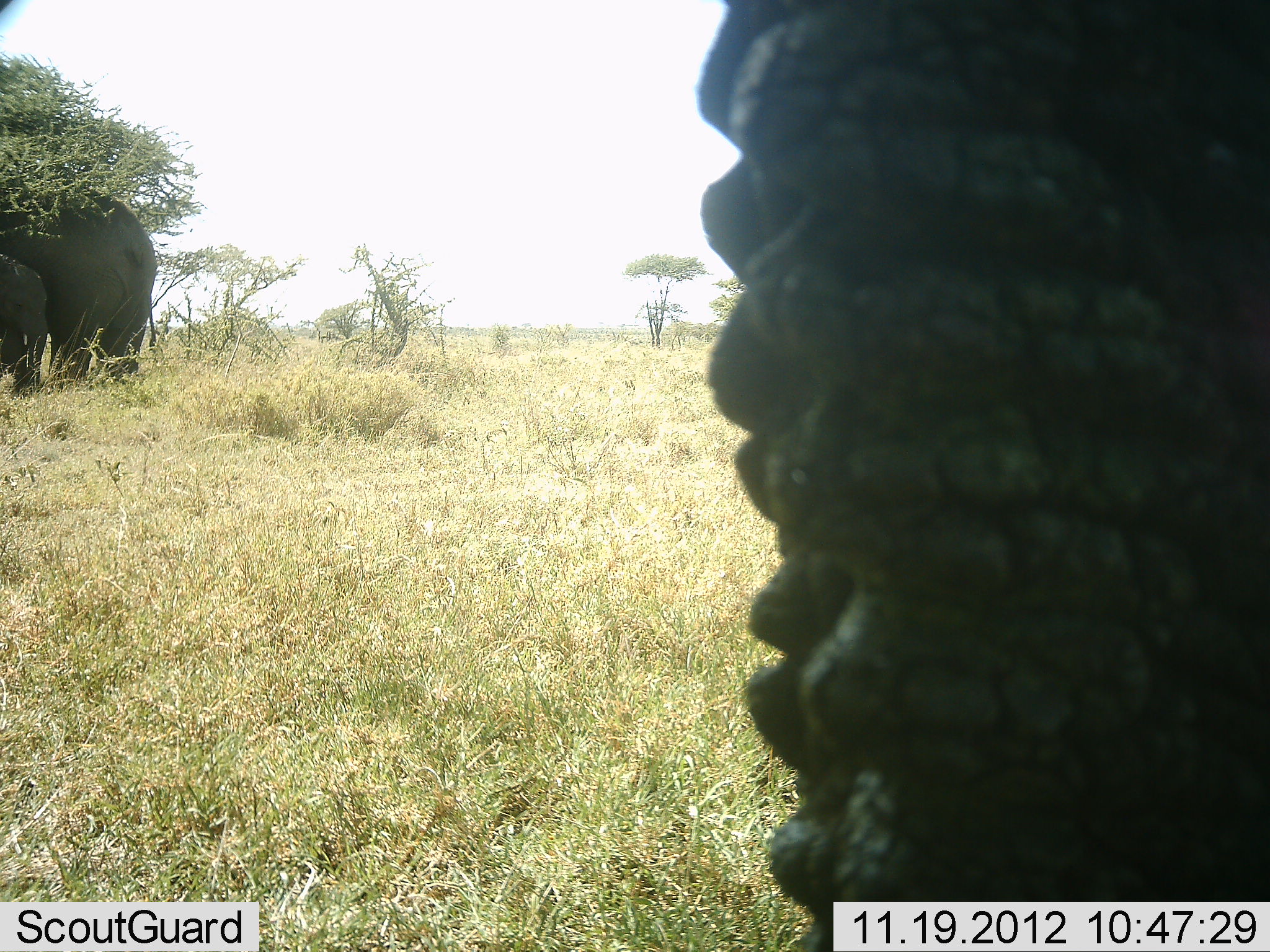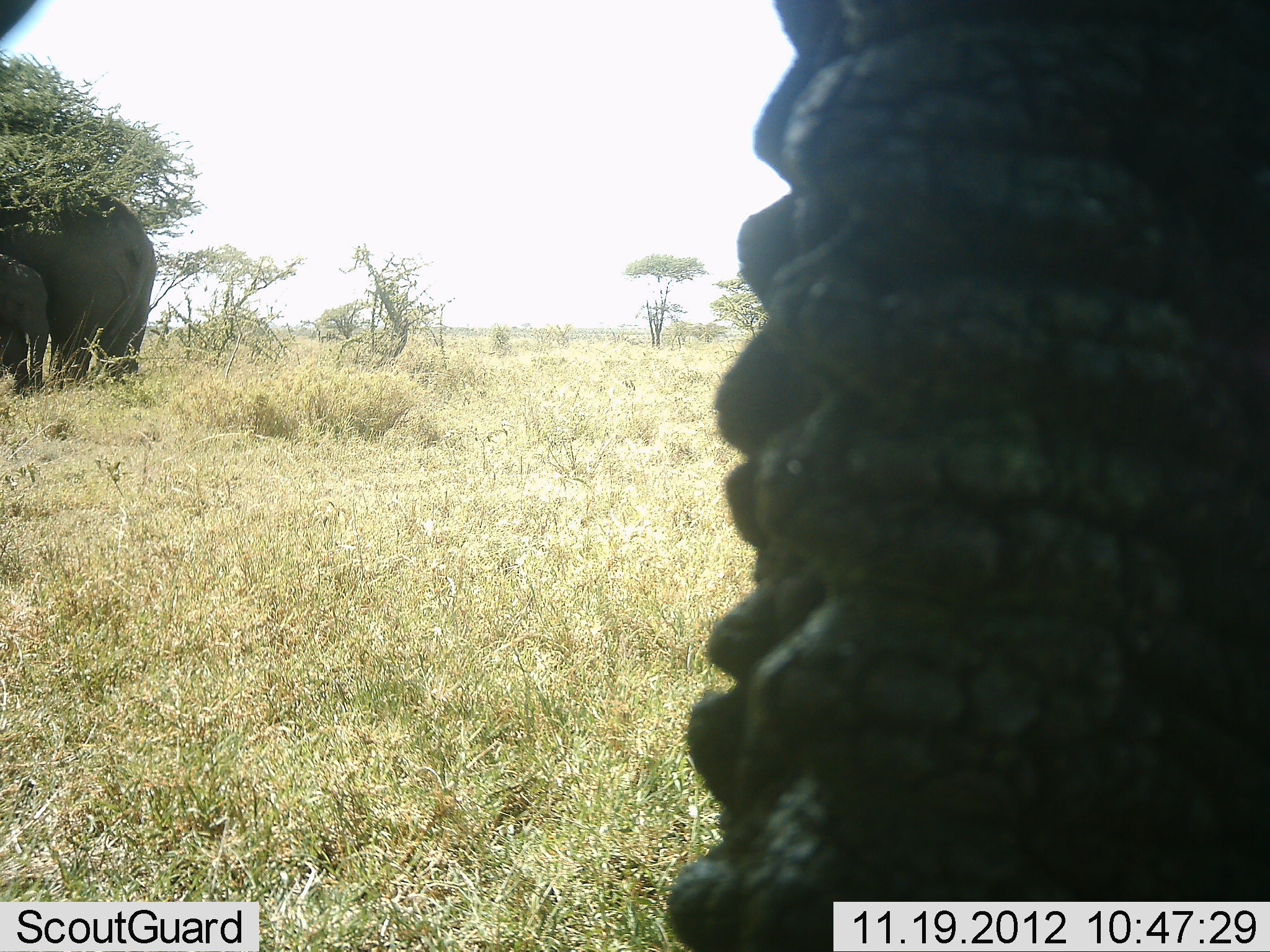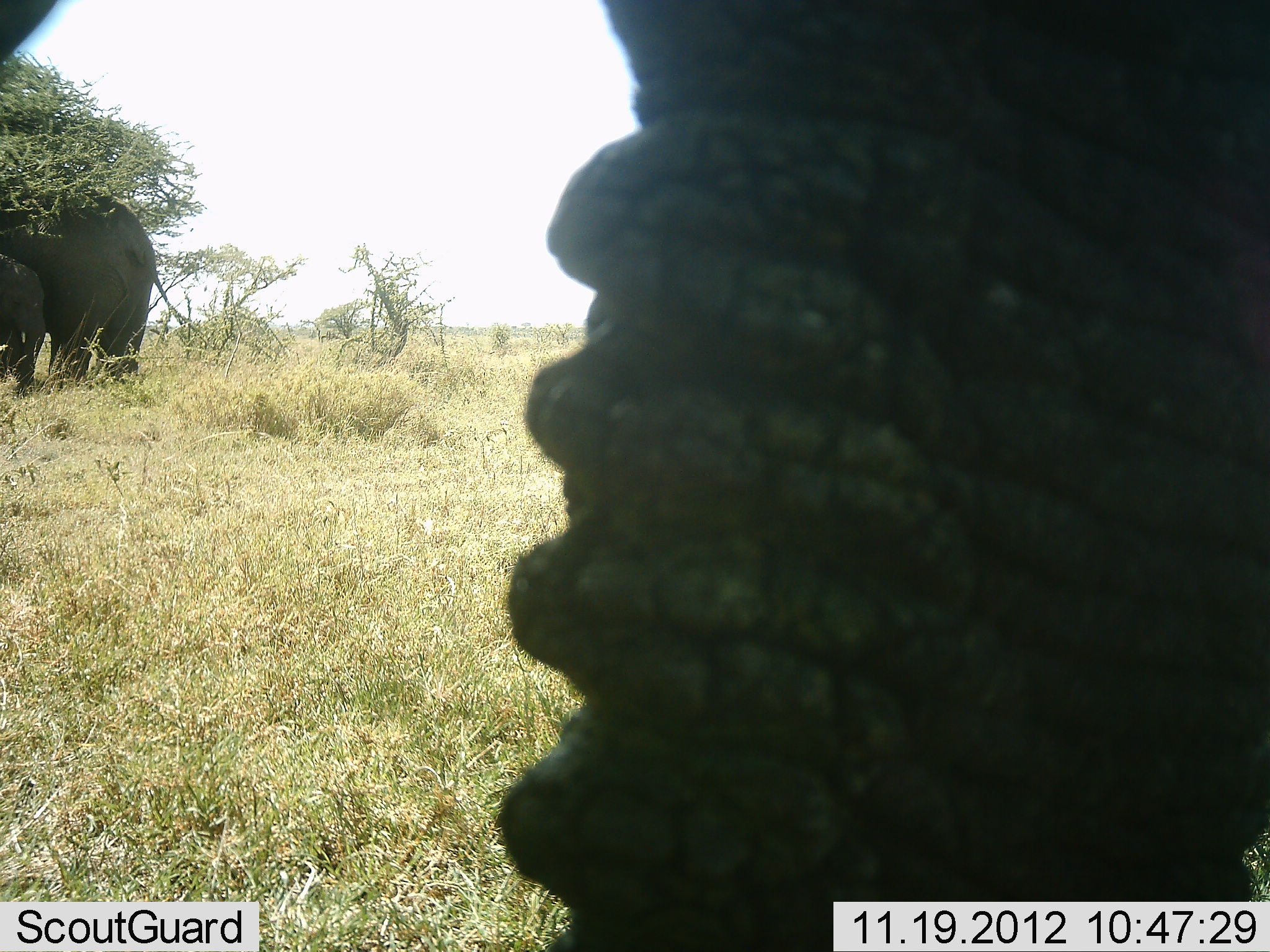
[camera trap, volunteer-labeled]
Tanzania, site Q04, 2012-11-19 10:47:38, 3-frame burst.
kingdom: Animalia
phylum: Chordata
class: Mammalia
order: Proboscidea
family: Elephantidae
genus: Loxodonta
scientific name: Loxodonta africana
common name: african bush elephant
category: elephant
Elephant (african bush elephant) (Loxodonta africana), count 3. Behavior (volunteer vote fractions): standing 90%, resting 10%, moving 0%, interacting 20%. Young present (vote fraction): 60%. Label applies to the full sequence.